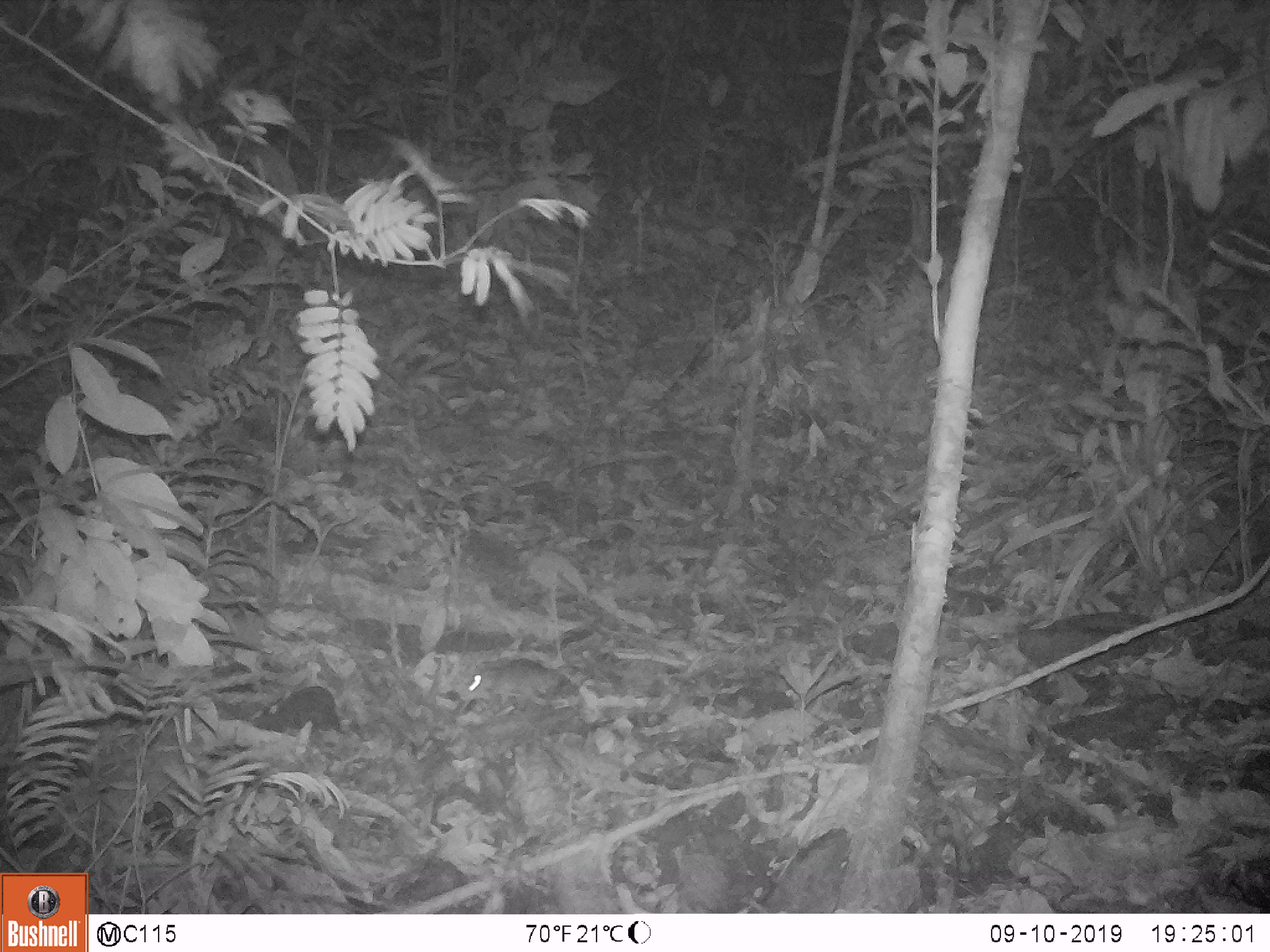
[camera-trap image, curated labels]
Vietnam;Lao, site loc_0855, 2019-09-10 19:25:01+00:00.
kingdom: Animalia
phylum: Chordata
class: Mammalia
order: Rodentia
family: Muridae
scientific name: Muridae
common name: old-world mice and rats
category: unidentified murid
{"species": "unidentified murid (old-world mice and rats) (Muridae)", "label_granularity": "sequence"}